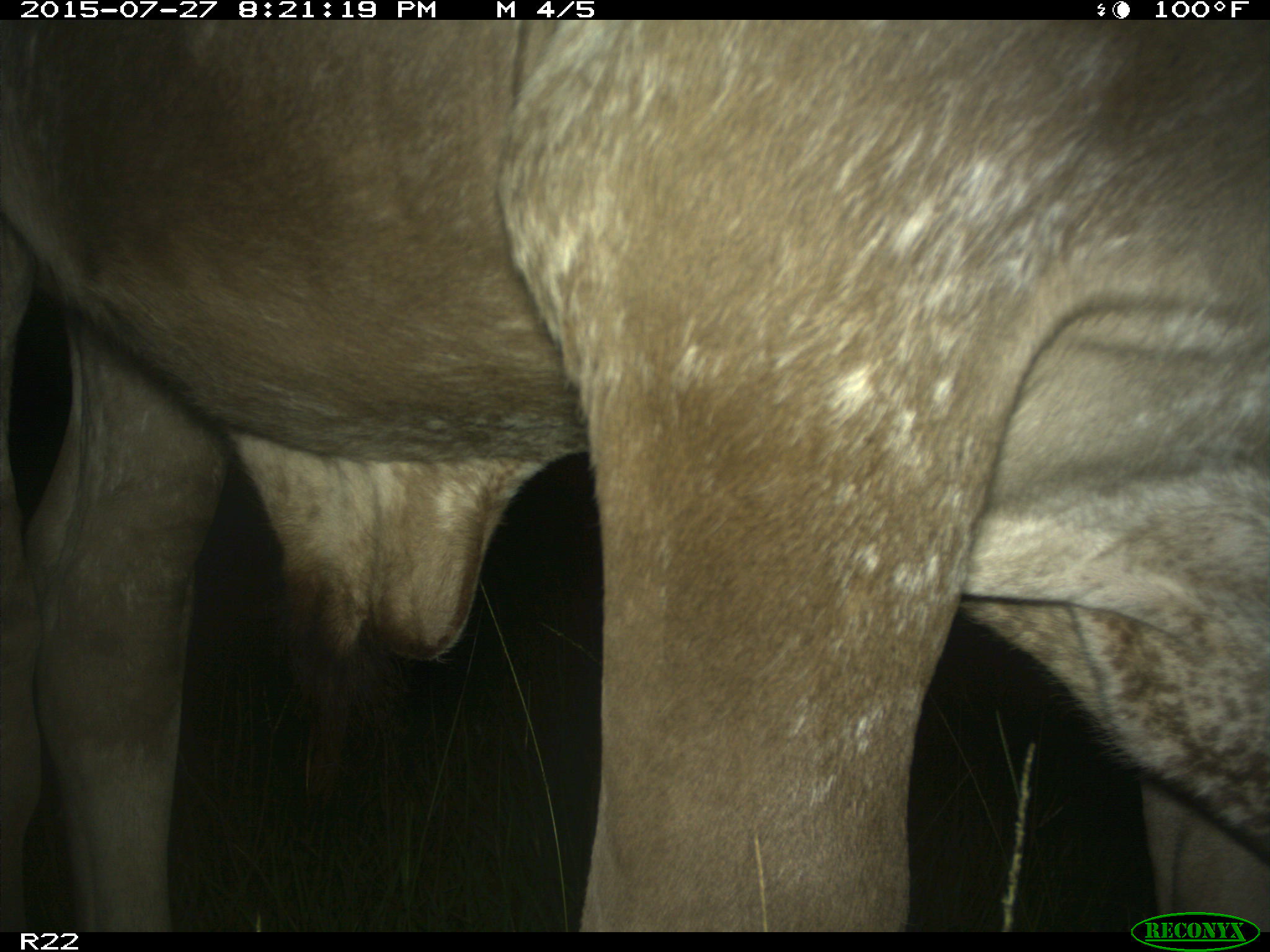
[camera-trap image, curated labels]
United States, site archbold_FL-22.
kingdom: Animalia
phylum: Chordata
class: Mammalia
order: Artiodactyla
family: Bovidae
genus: Bos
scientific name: Bos taurus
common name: domestic cow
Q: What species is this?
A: Bos taurus (domestic cow).